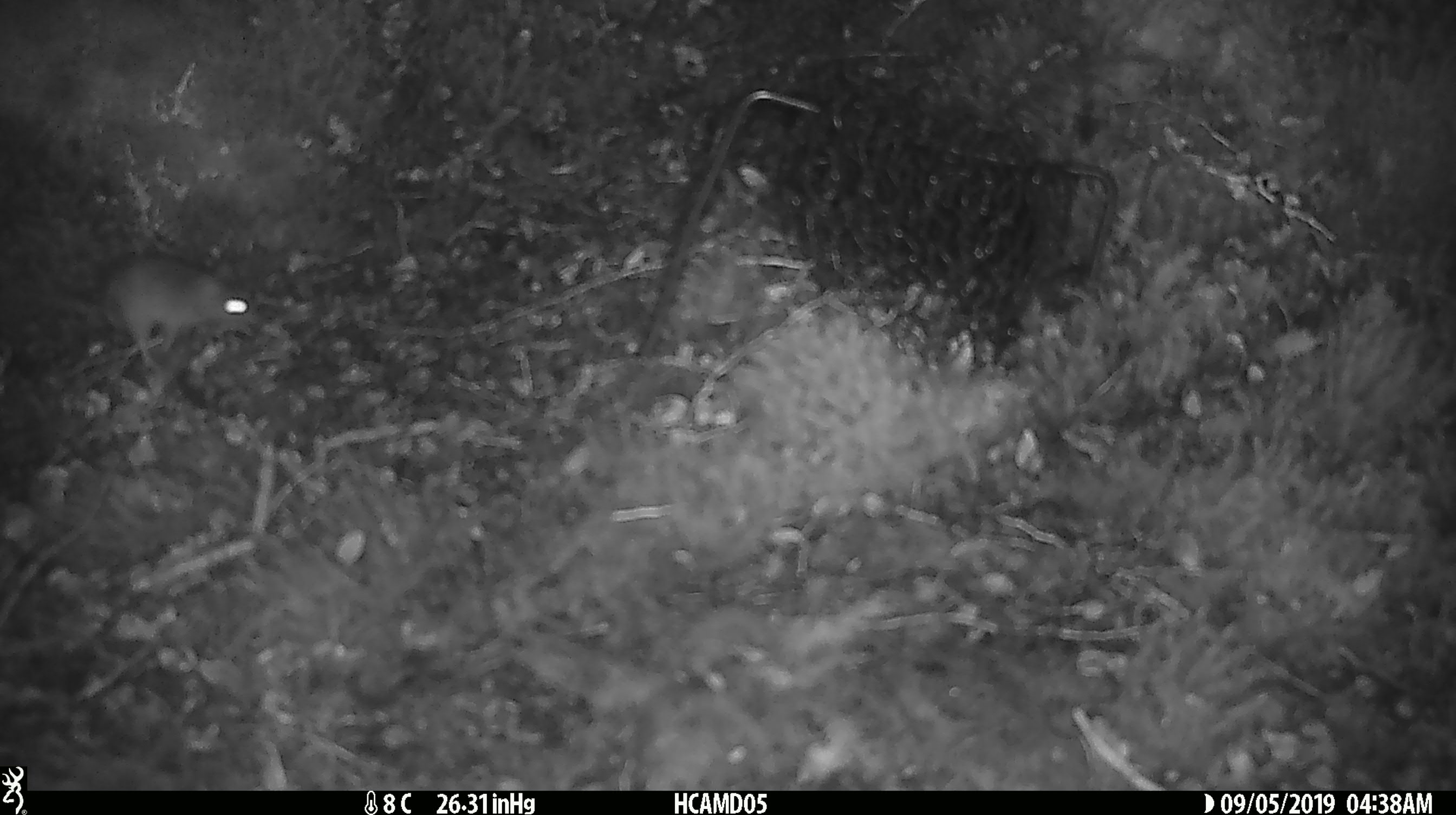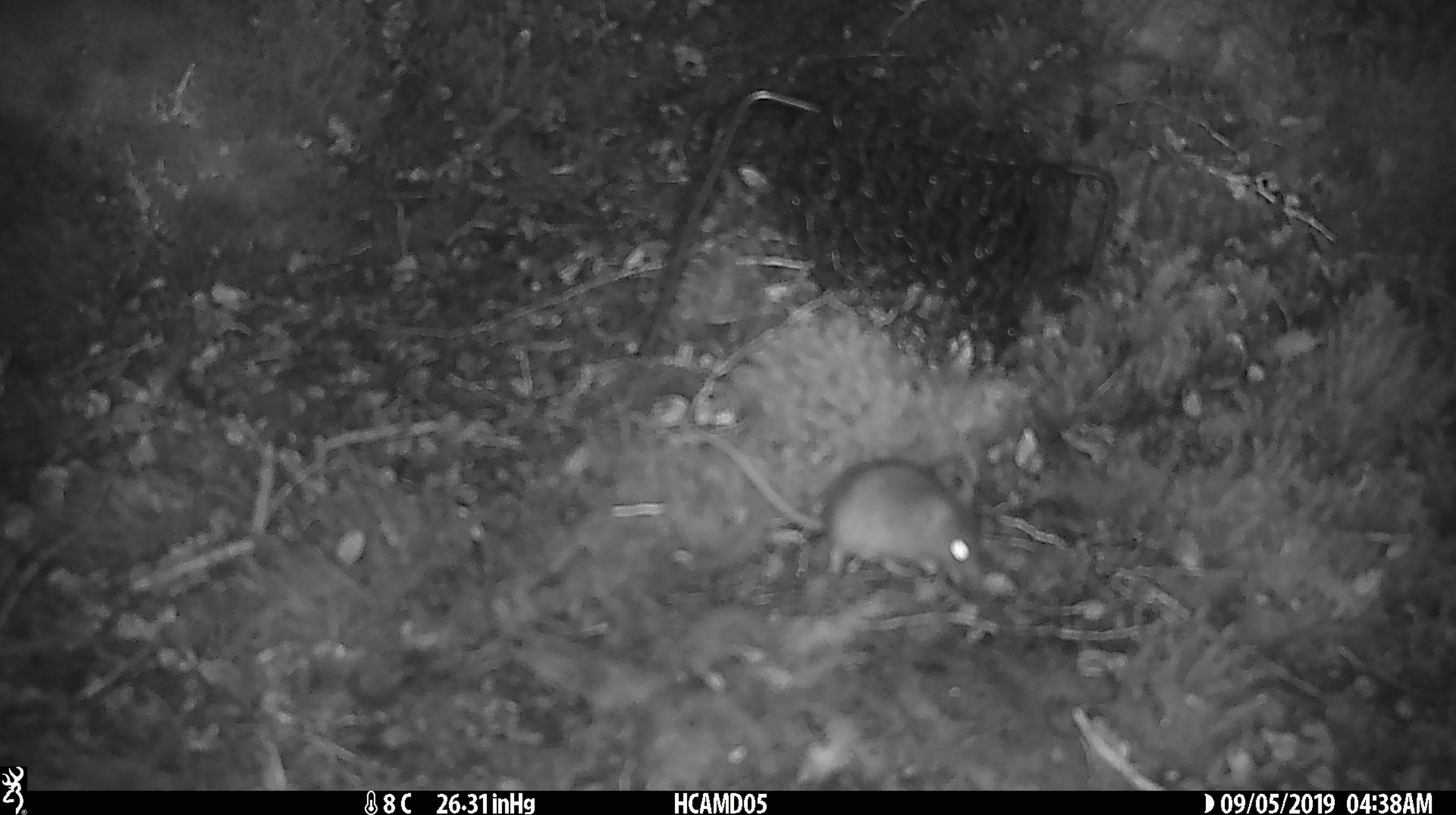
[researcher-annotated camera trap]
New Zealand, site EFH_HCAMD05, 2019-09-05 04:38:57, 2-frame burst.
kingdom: Animalia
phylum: Chordata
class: Mammalia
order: Rodentia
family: Muridae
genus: Mus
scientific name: Mus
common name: mouse